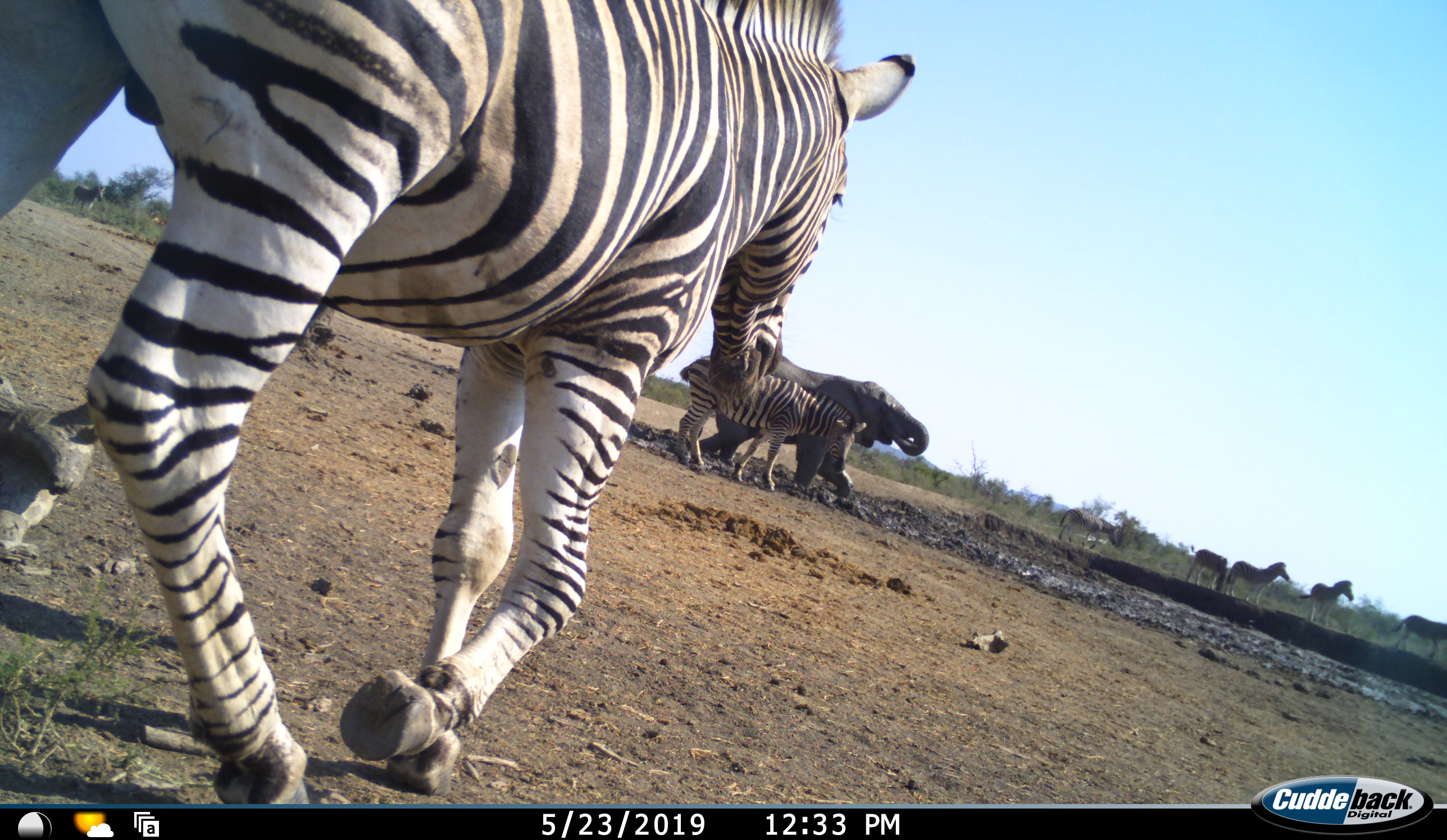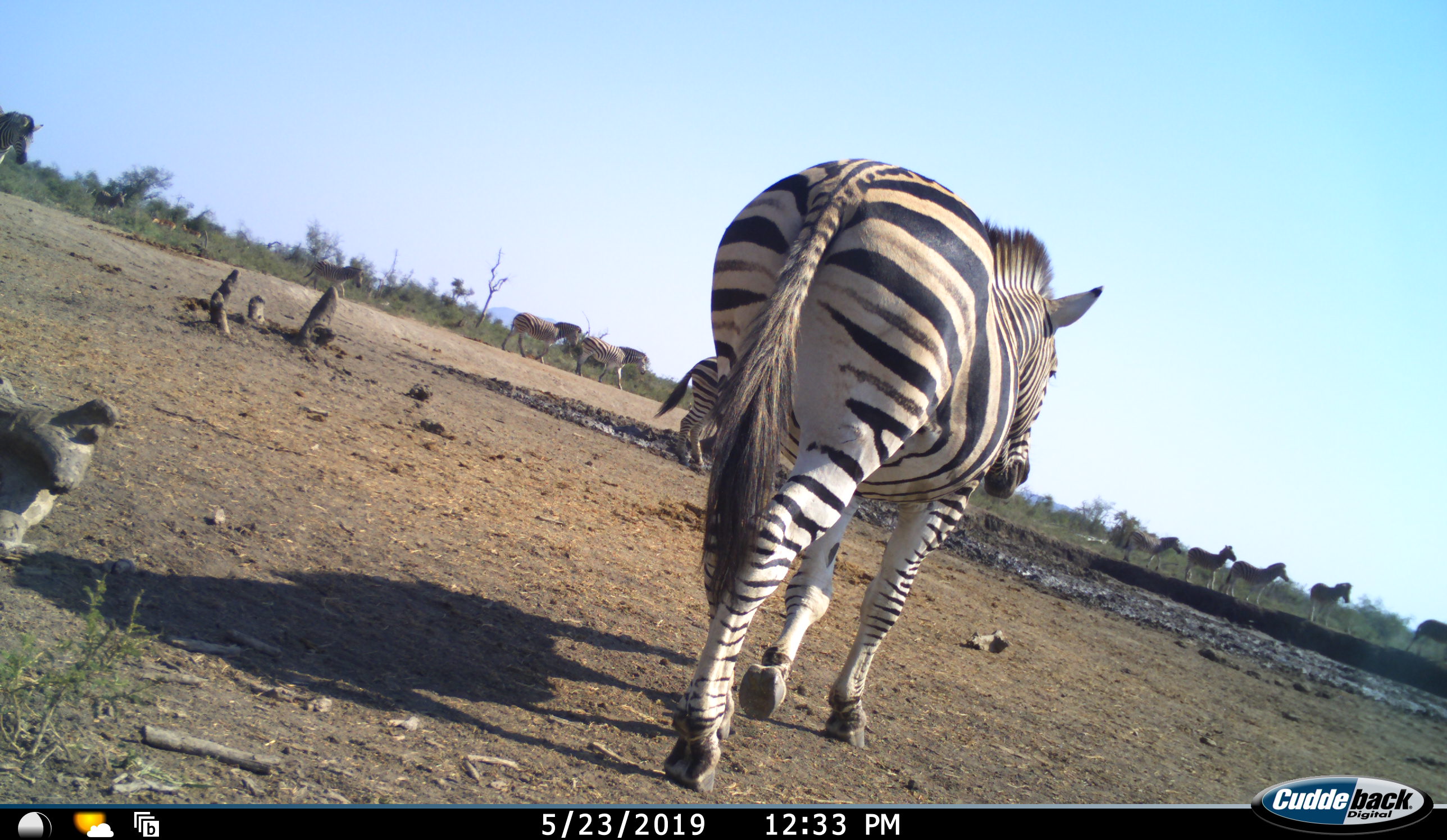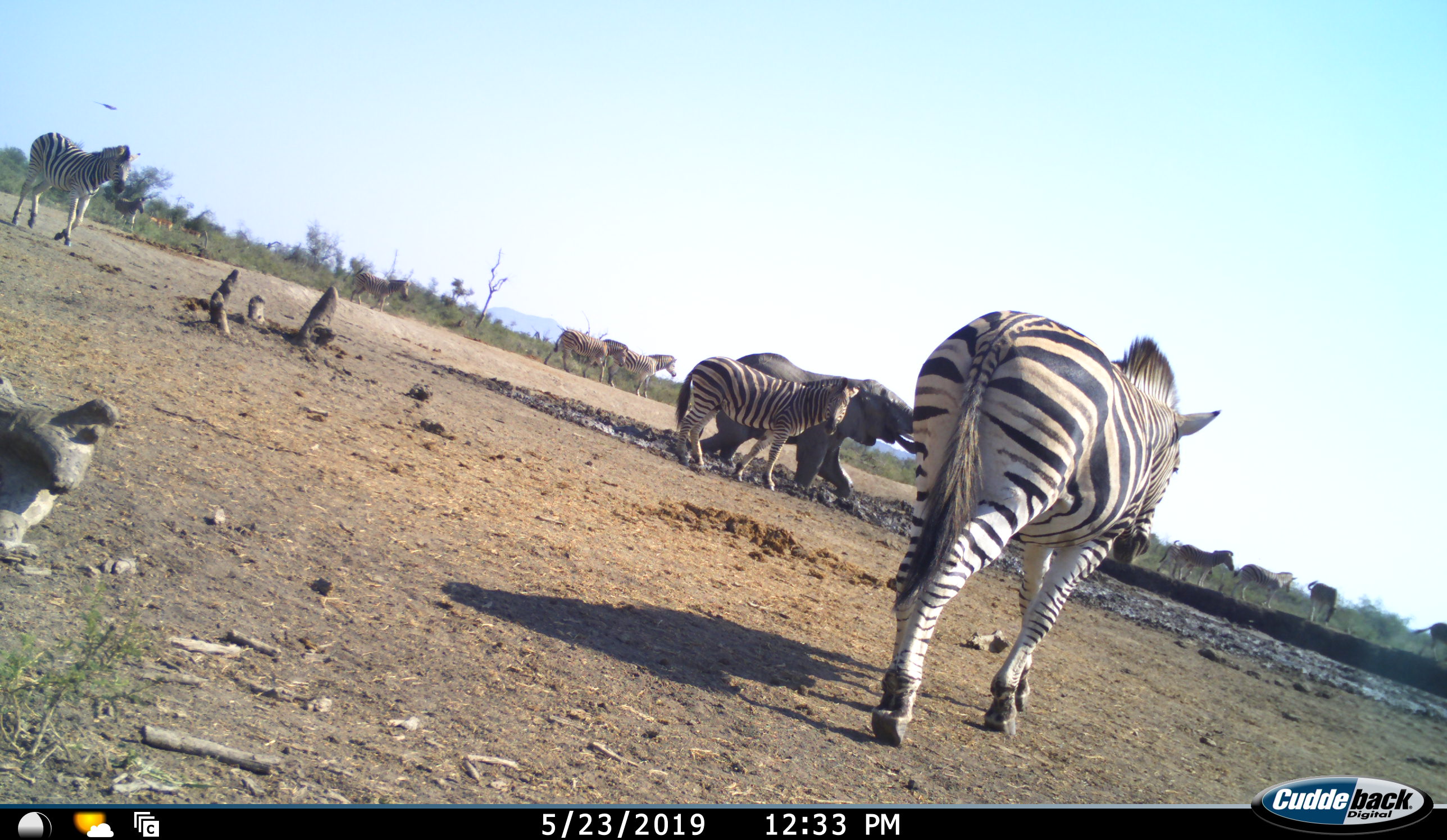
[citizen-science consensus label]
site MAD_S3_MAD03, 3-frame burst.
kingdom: Animalia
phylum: Chordata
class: Mammalia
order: Proboscidea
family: Elephantidae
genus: Loxodonta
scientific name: Loxodonta africana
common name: african bush elephant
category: elephant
Elephant (african bush elephant) (Loxodonta africana), count 1. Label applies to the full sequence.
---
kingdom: Animalia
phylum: Chordata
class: Mammalia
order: Perissodactyla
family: Equidae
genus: Equus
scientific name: Equus quagga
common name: plains zebra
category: zebraplains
Zebraplains (plains zebra) (Equus quagga), count 11-50. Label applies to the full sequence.